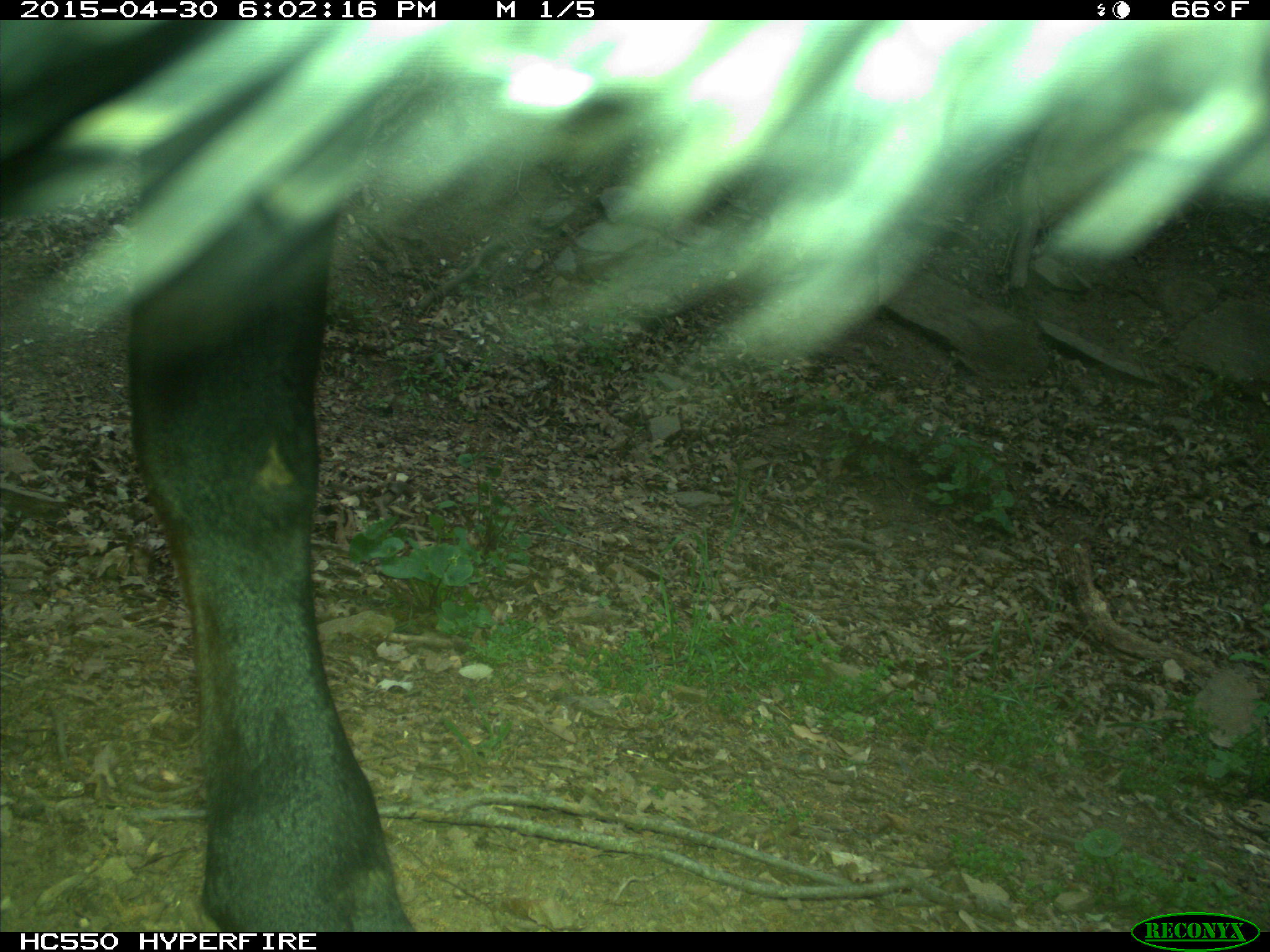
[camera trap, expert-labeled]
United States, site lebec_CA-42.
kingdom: Animalia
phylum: Chordata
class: Mammalia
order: Artiodactyla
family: Bovidae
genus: Bos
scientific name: Bos taurus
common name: domestic cow